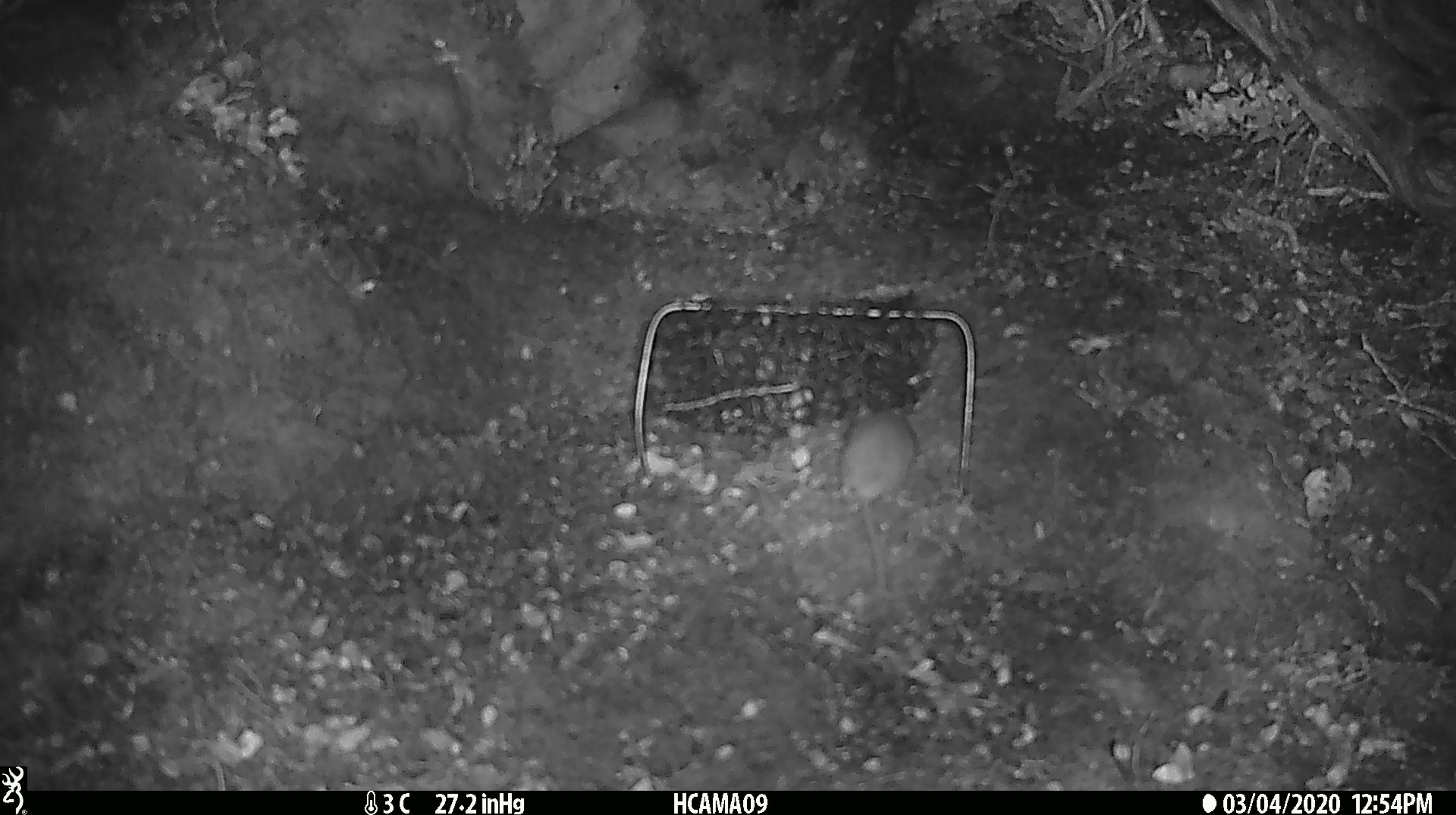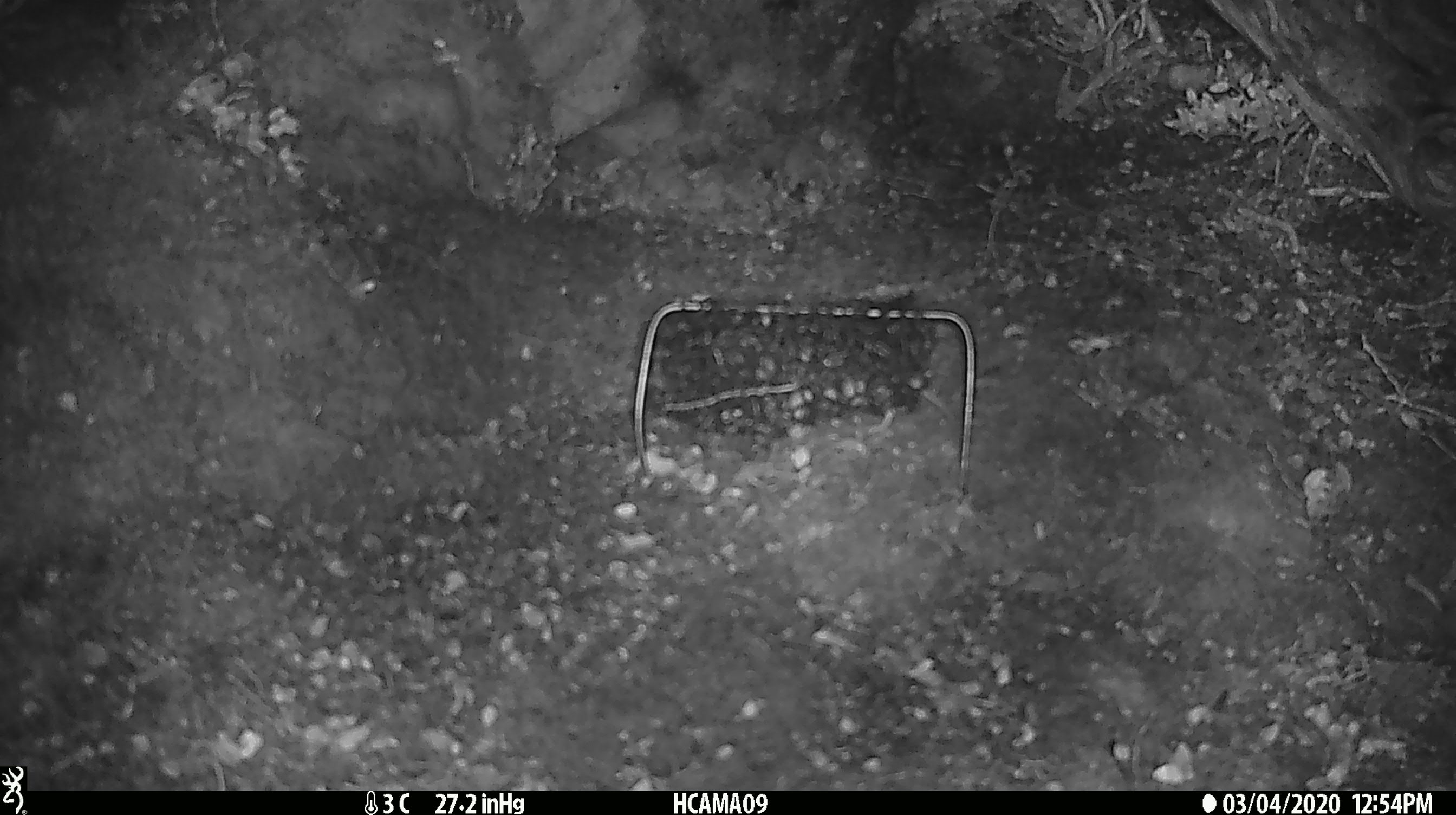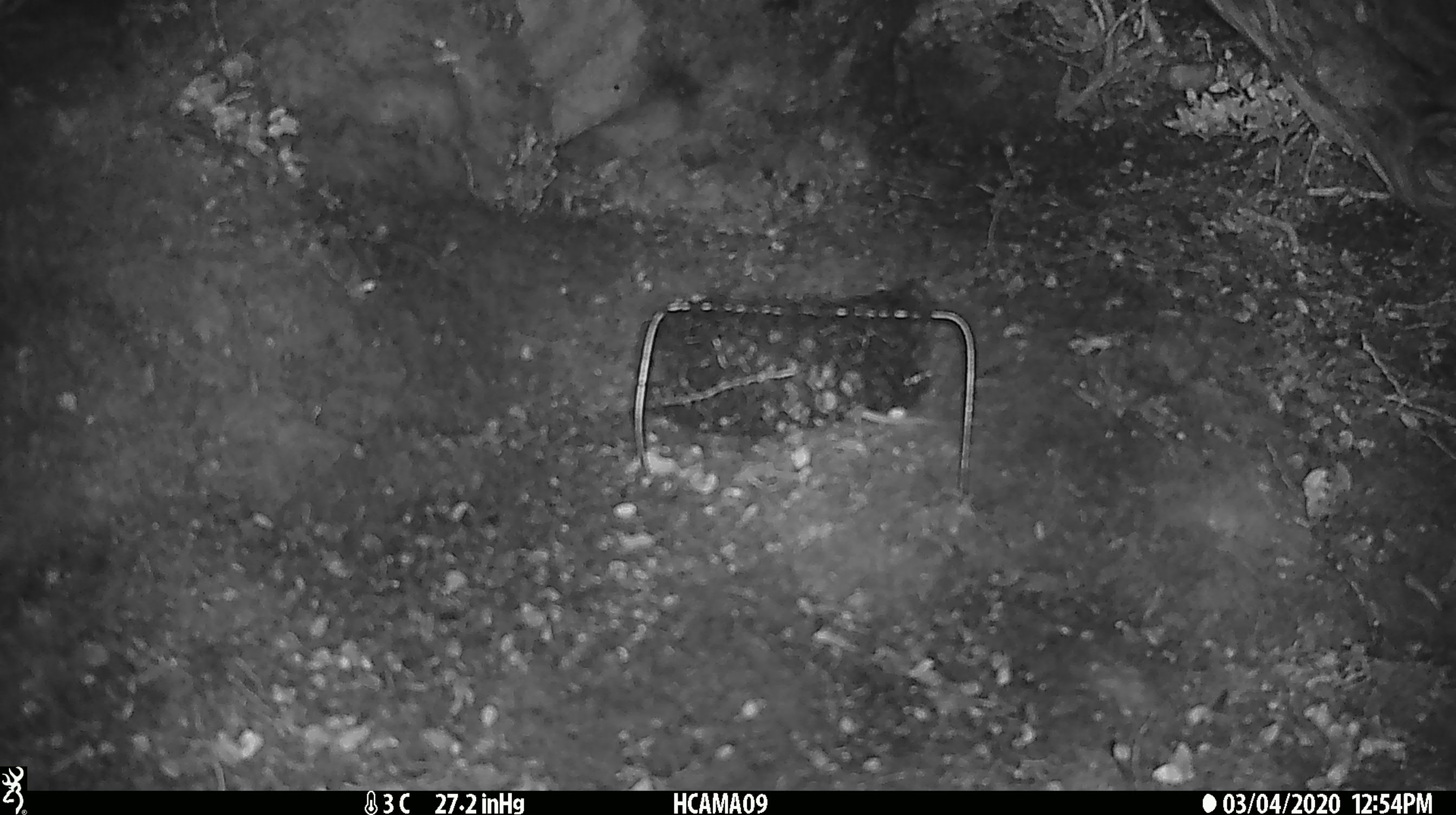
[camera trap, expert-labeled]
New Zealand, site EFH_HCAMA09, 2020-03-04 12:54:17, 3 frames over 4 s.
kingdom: Animalia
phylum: Chordata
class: Mammalia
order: Rodentia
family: Muridae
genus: Mus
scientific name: Mus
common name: mouse